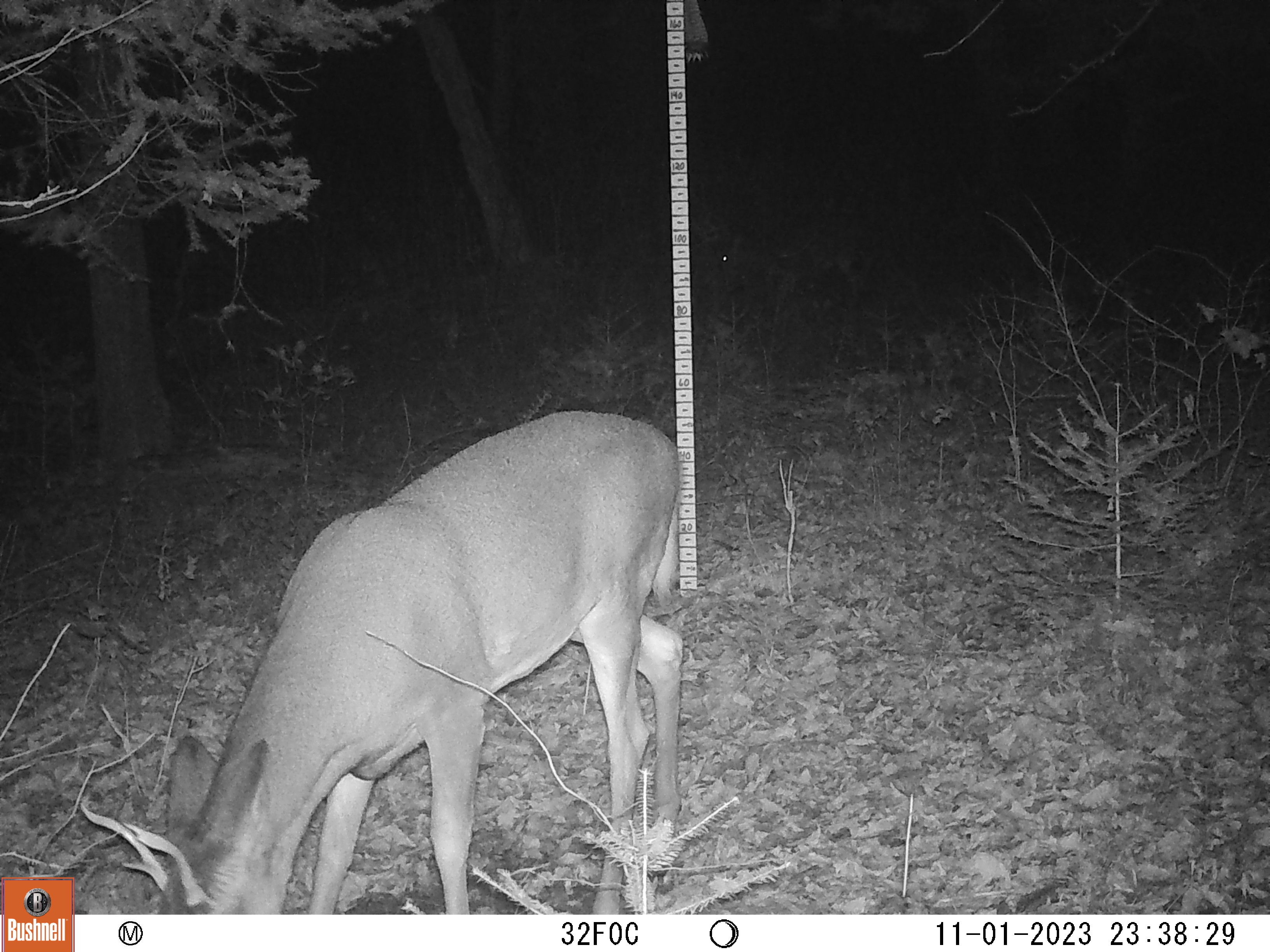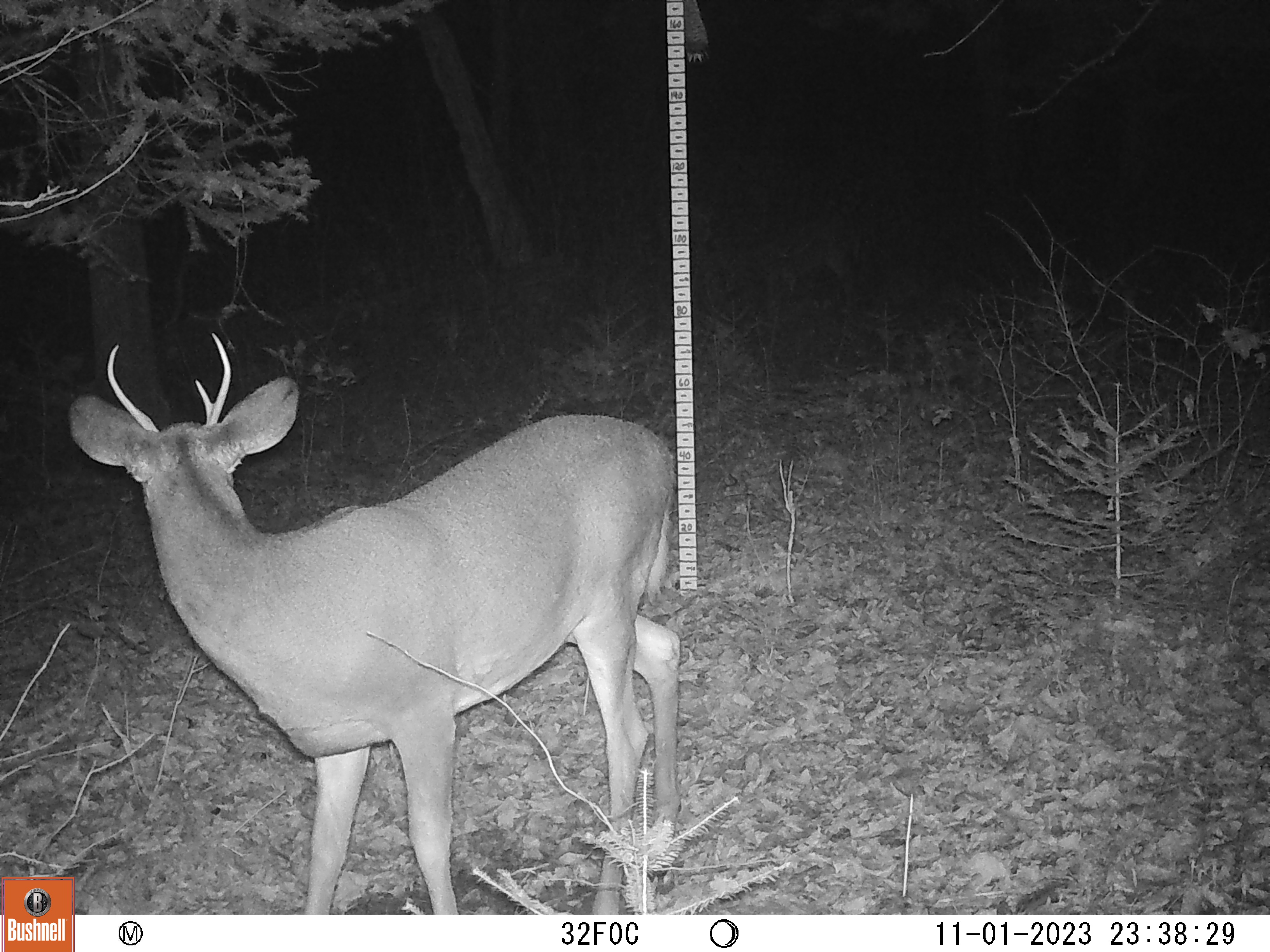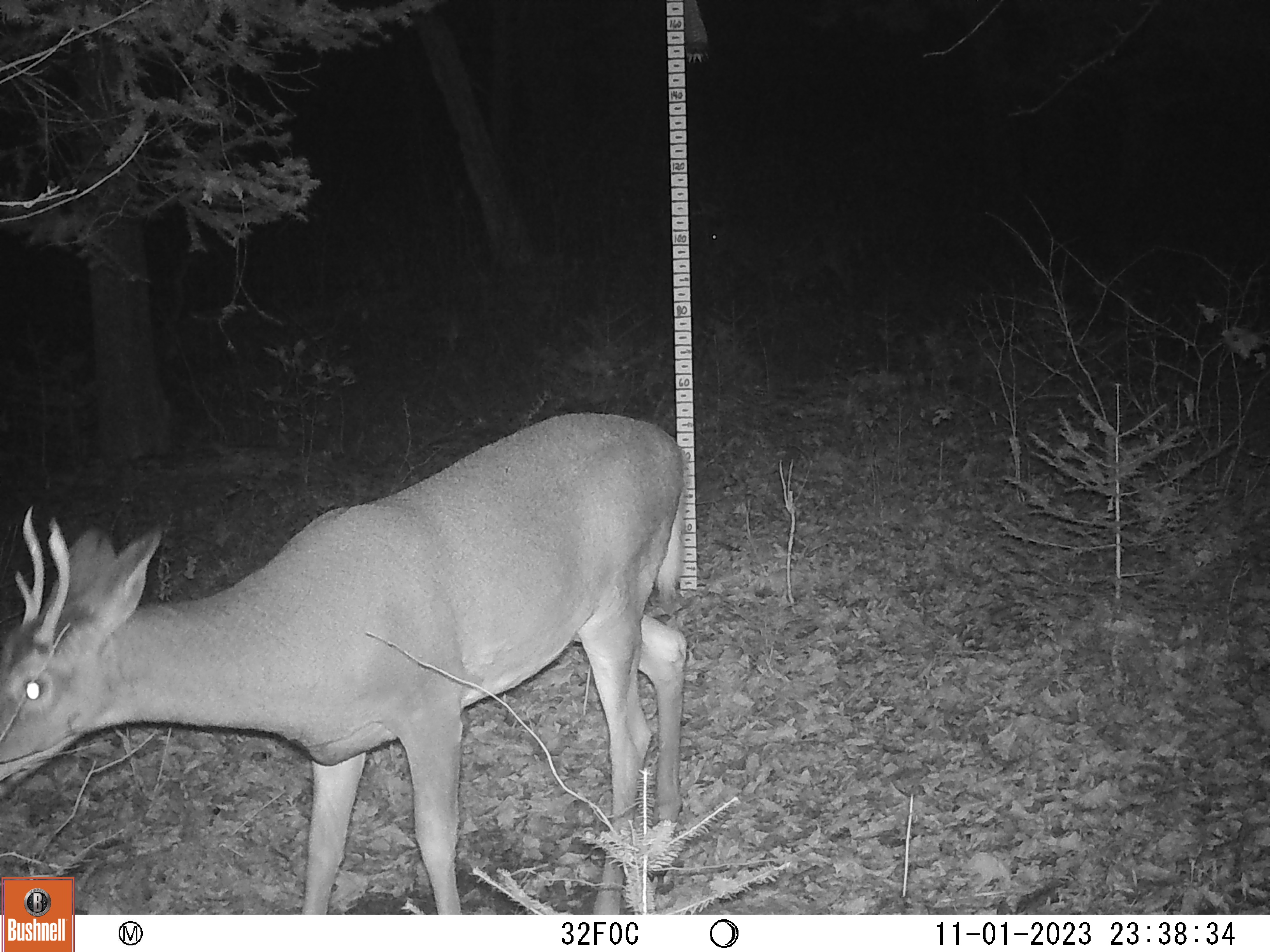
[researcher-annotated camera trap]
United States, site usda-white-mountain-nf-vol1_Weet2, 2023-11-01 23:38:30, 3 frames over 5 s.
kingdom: Animalia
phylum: Chordata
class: Mammalia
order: Artiodactyla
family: Cervidae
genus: Odocoileus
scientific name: Odocoileus virginianus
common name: white-tailed deer